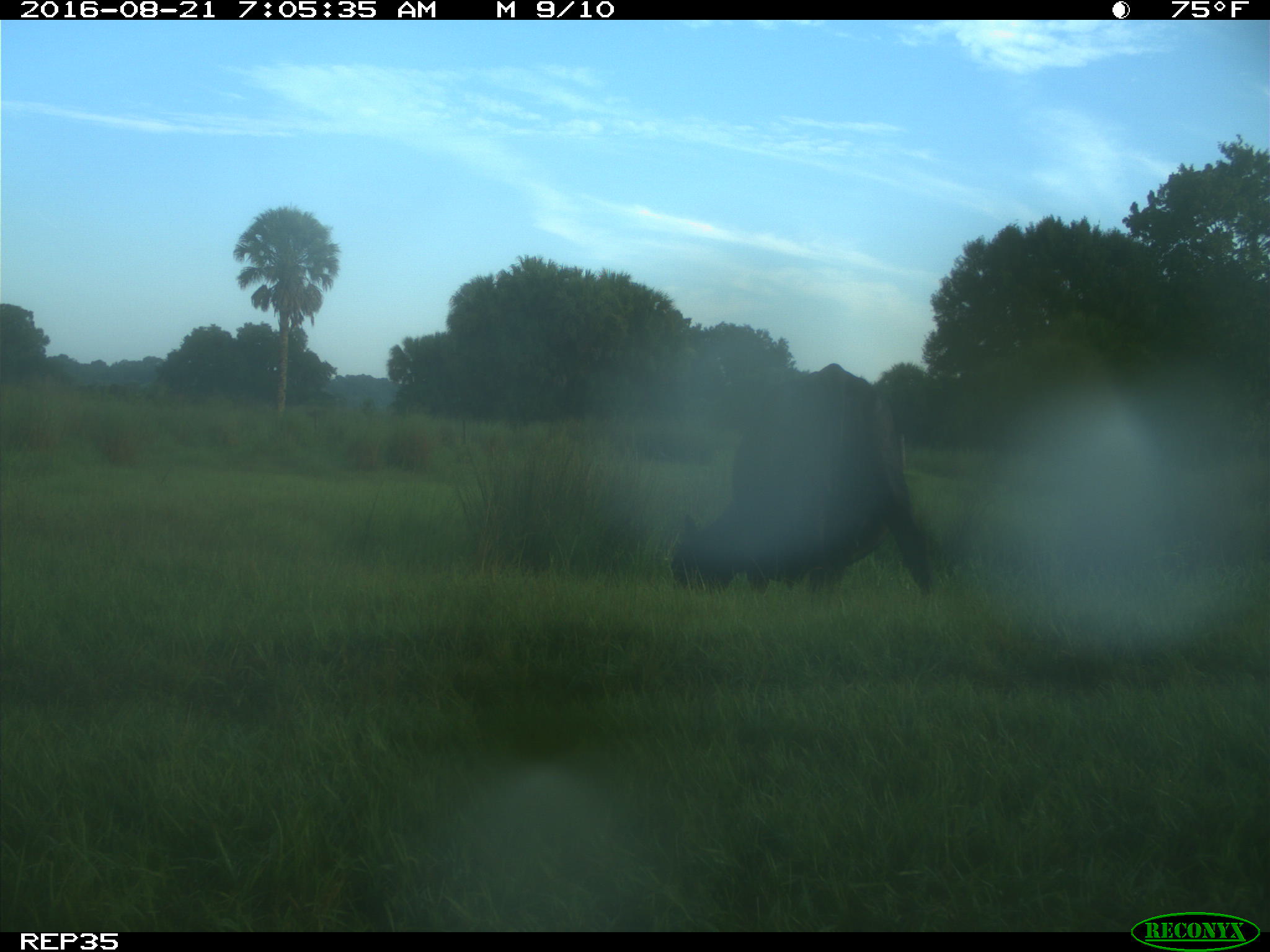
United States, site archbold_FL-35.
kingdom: Animalia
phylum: Chordata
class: Mammalia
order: Artiodactyla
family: Bovidae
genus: Bos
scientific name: Bos taurus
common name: domestic cow